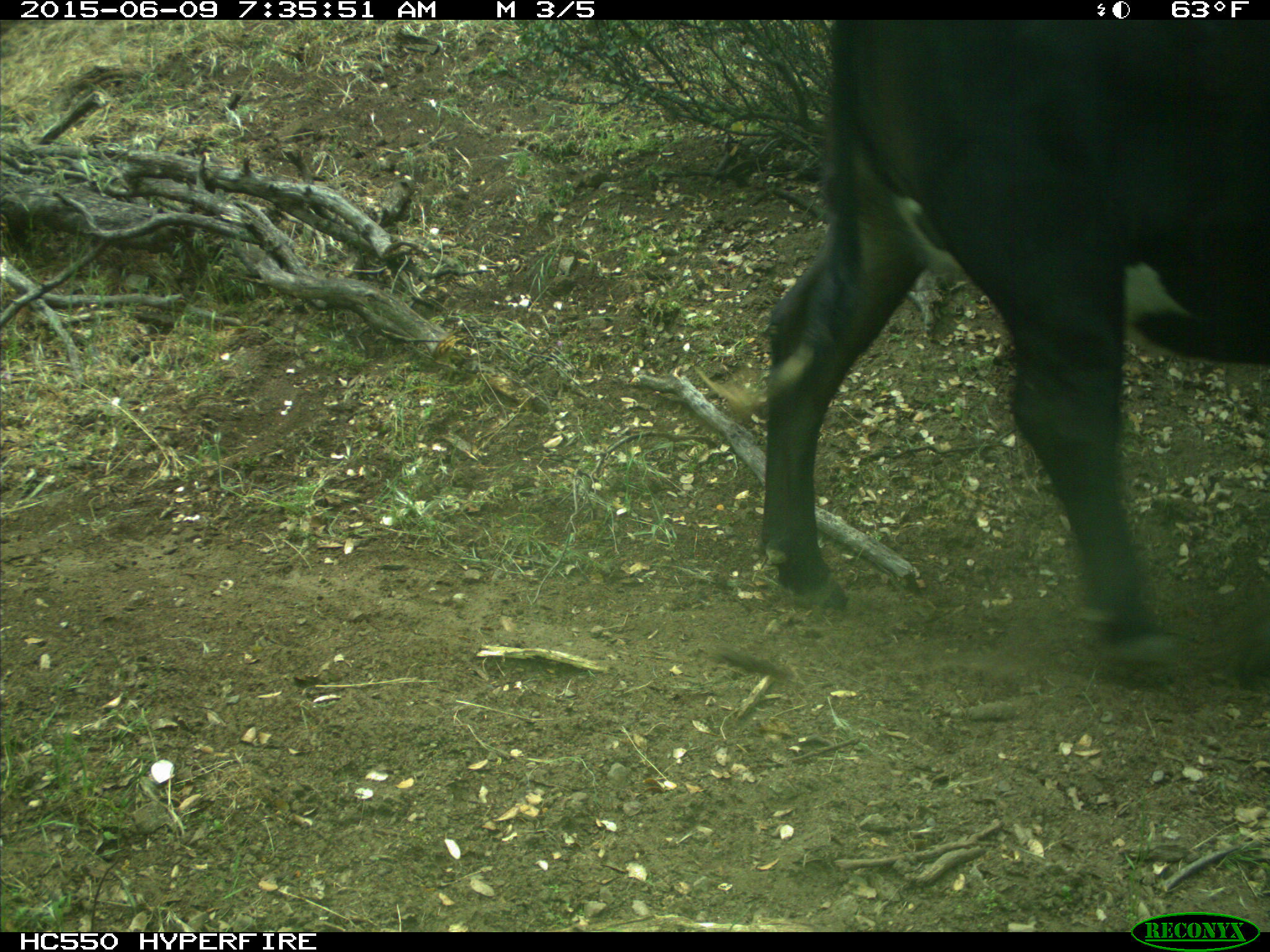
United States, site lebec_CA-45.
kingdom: Animalia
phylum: Chordata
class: Mammalia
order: Artiodactyla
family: Bovidae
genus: Bos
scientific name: Bos taurus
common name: domestic cow